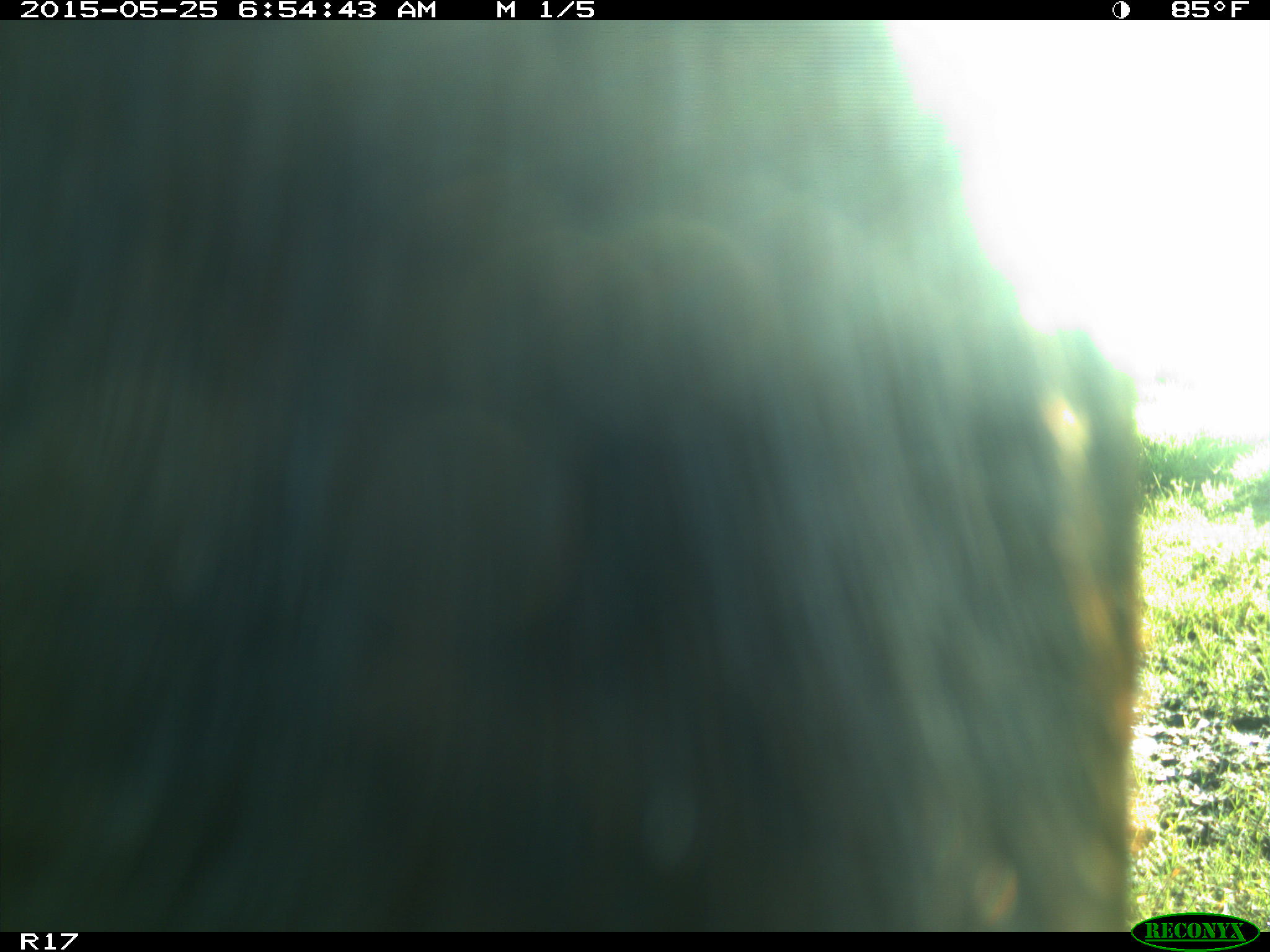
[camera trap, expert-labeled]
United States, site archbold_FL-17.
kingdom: Animalia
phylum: Chordata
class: Mammalia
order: Artiodactyla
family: Bovidae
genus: Bos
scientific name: Bos taurus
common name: domestic cow